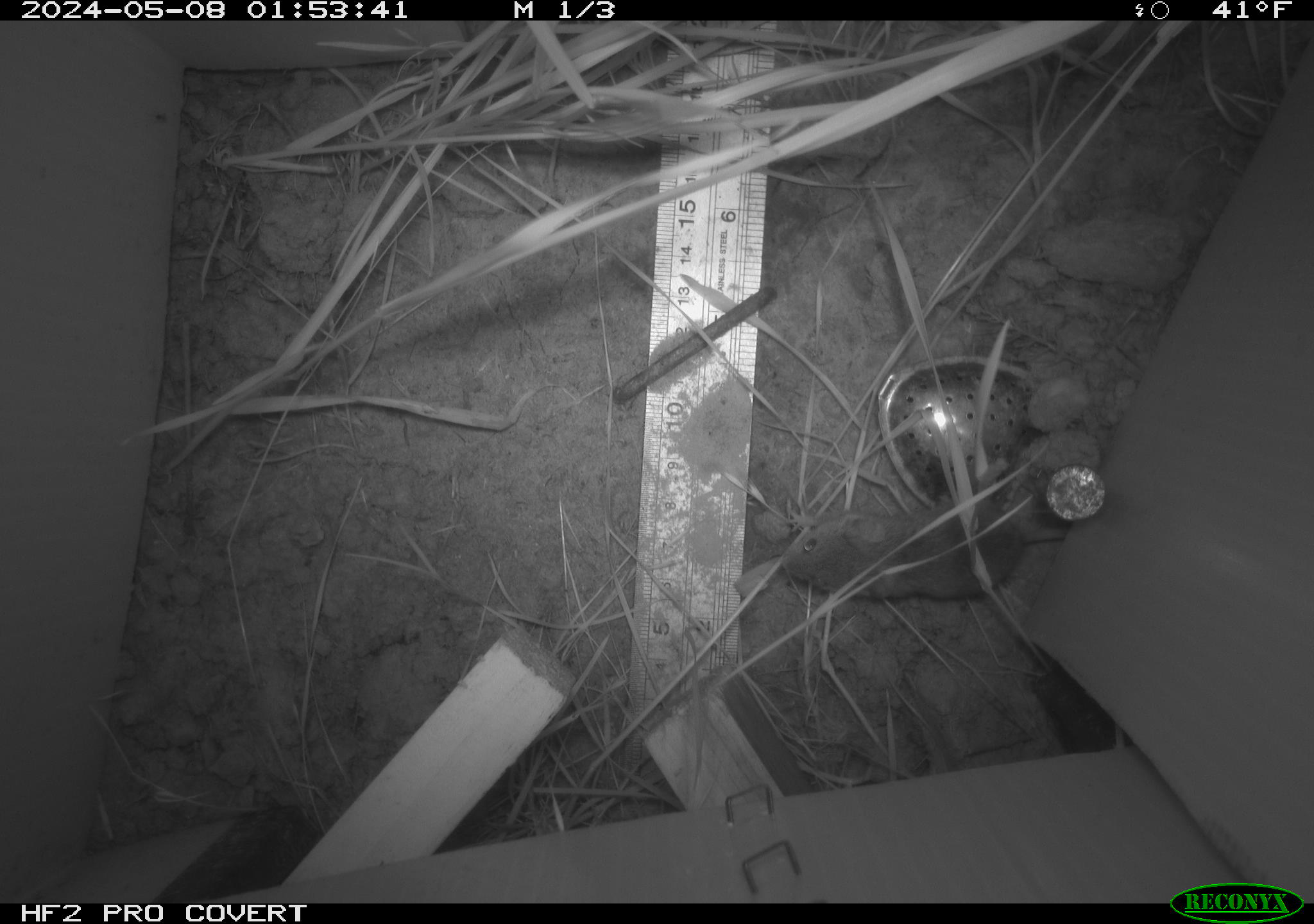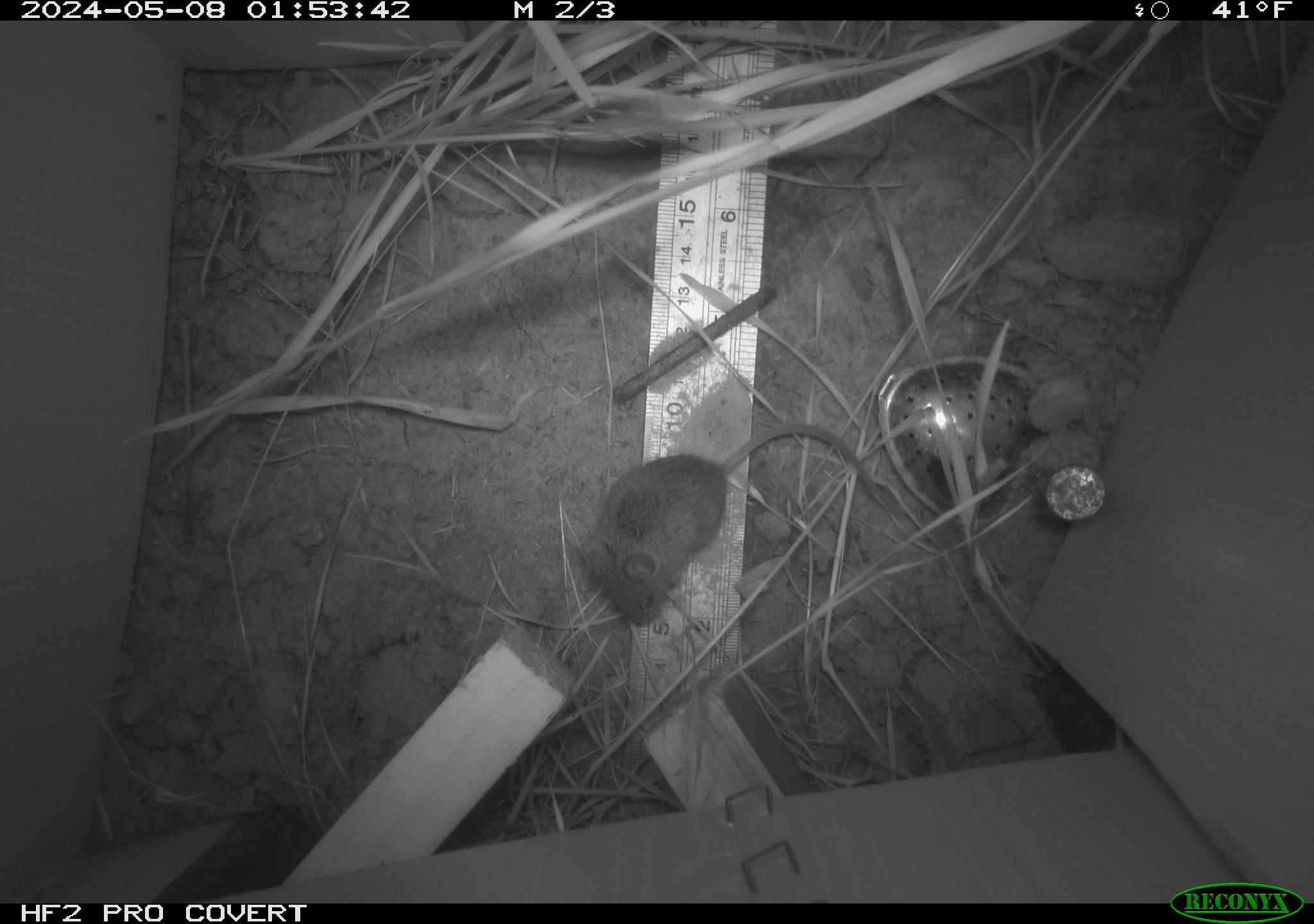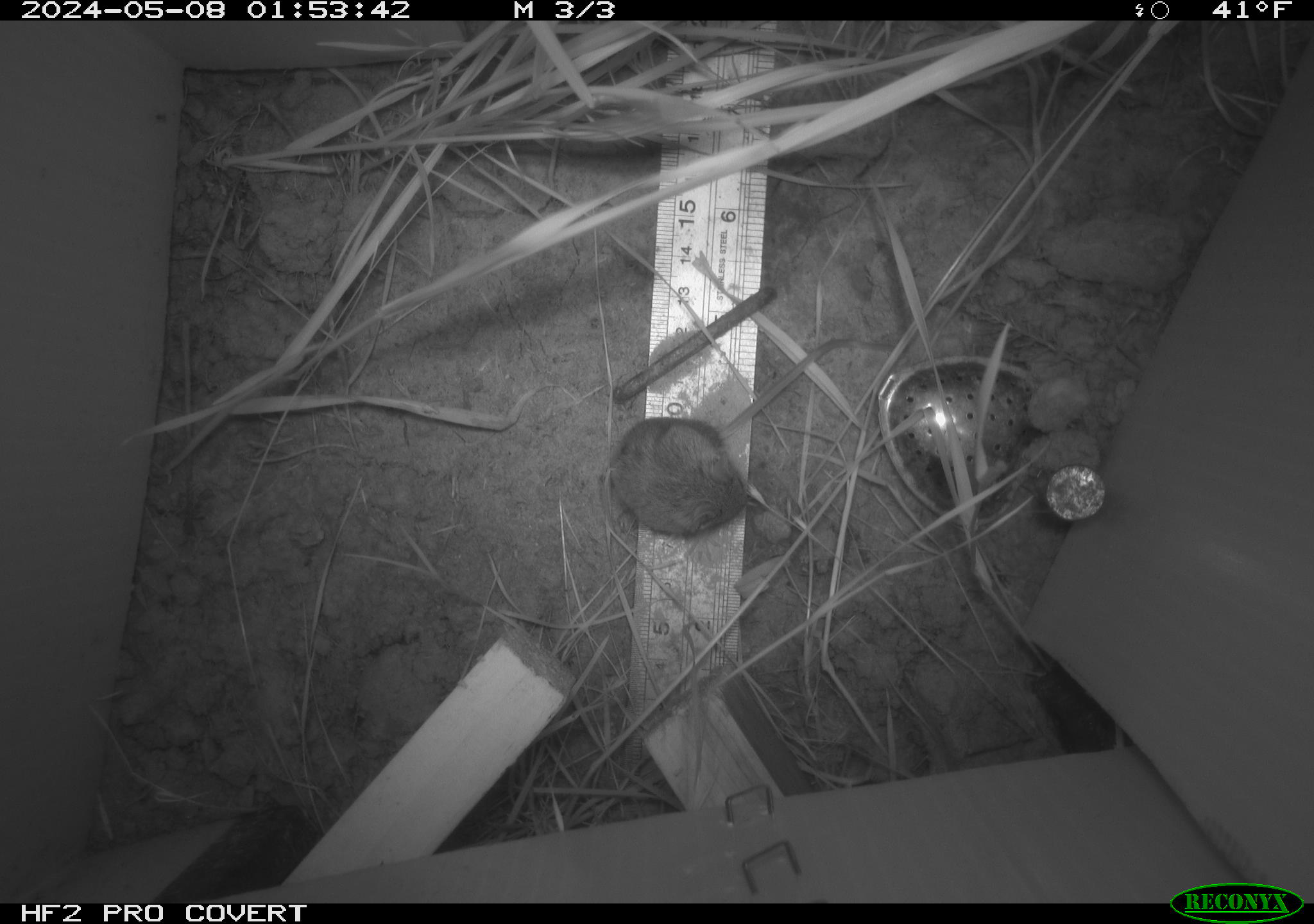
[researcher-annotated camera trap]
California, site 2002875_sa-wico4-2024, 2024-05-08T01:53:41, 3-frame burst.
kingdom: Animalia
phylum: Chordata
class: Mammalia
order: Rodentia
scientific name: Rodentia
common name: mouse species